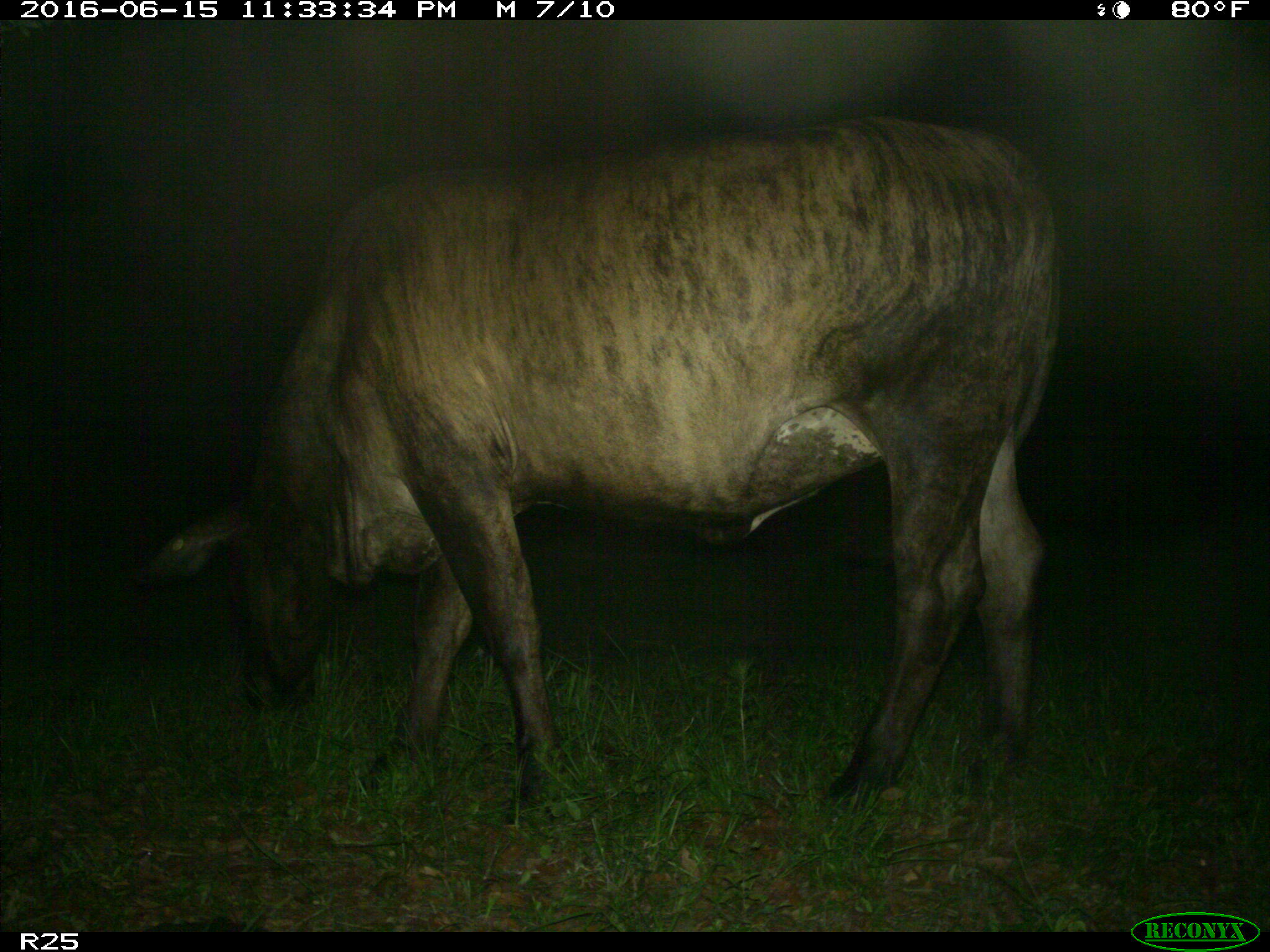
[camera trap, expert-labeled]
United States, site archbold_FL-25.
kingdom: Animalia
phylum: Chordata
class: Mammalia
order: Artiodactyla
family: Bovidae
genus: Bos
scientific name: Bos taurus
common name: domestic cow